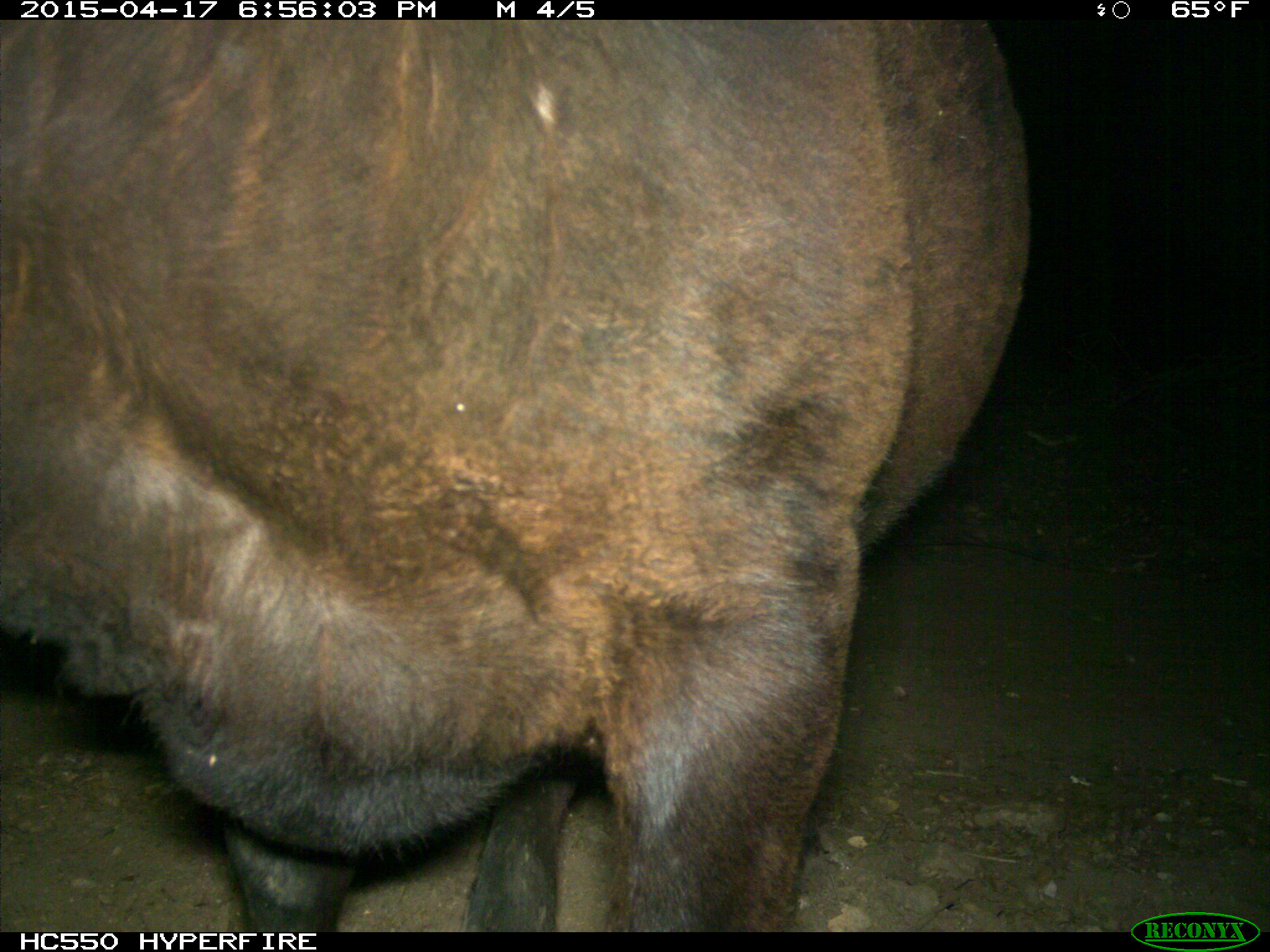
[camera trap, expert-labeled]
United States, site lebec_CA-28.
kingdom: Animalia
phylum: Chordata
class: Mammalia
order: Artiodactyla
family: Bovidae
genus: Bos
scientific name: Bos taurus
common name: domestic cow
Bos taurus (domestic cow).